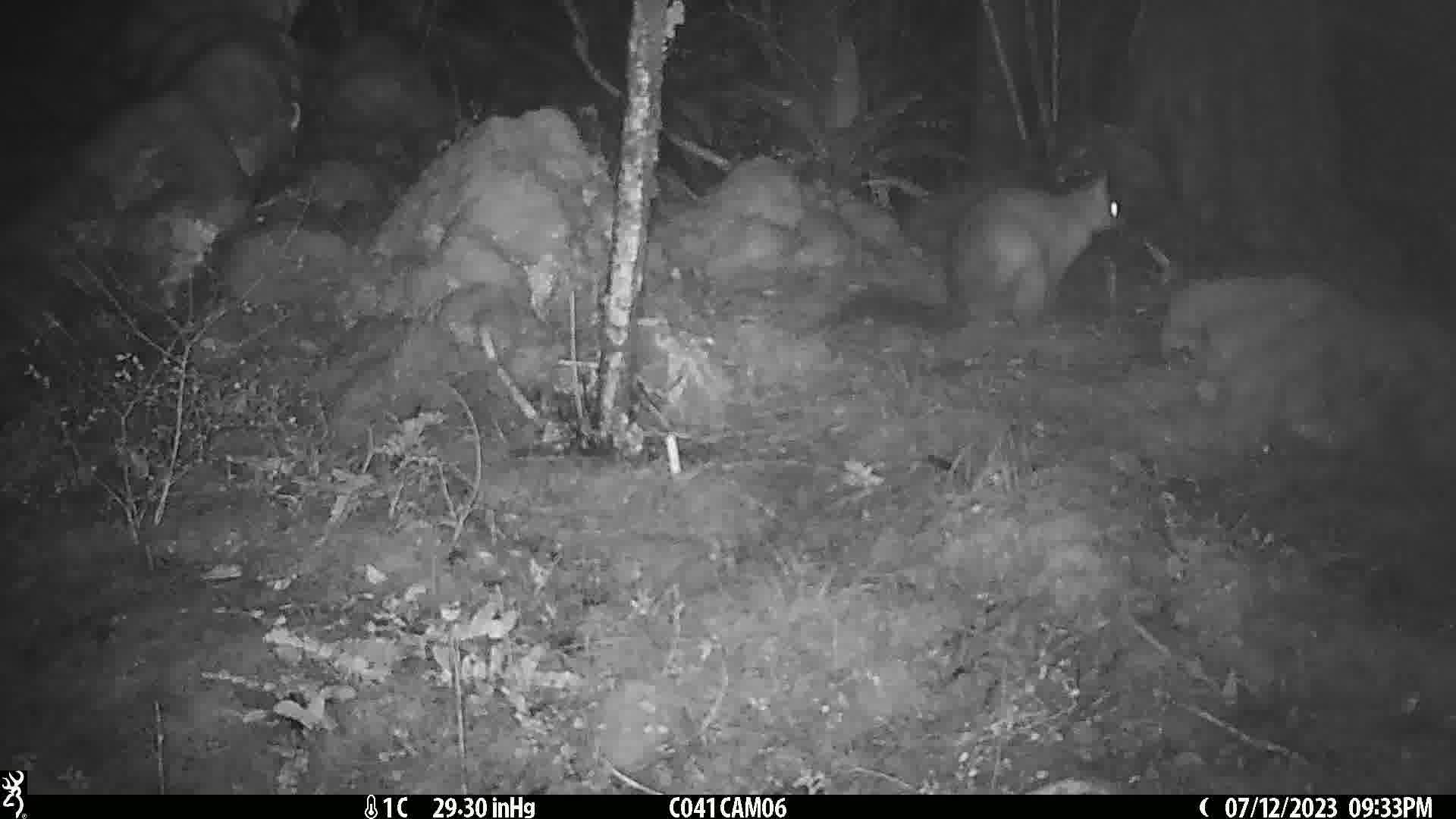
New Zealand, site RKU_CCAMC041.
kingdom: Animalia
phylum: Chordata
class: Mammalia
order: Diprotodontia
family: Phalangeridae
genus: Trichosurus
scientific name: Trichosurus vulpecula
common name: common brushtail possum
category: possum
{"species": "possum (common brushtail possum) (Trichosurus vulpecula)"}